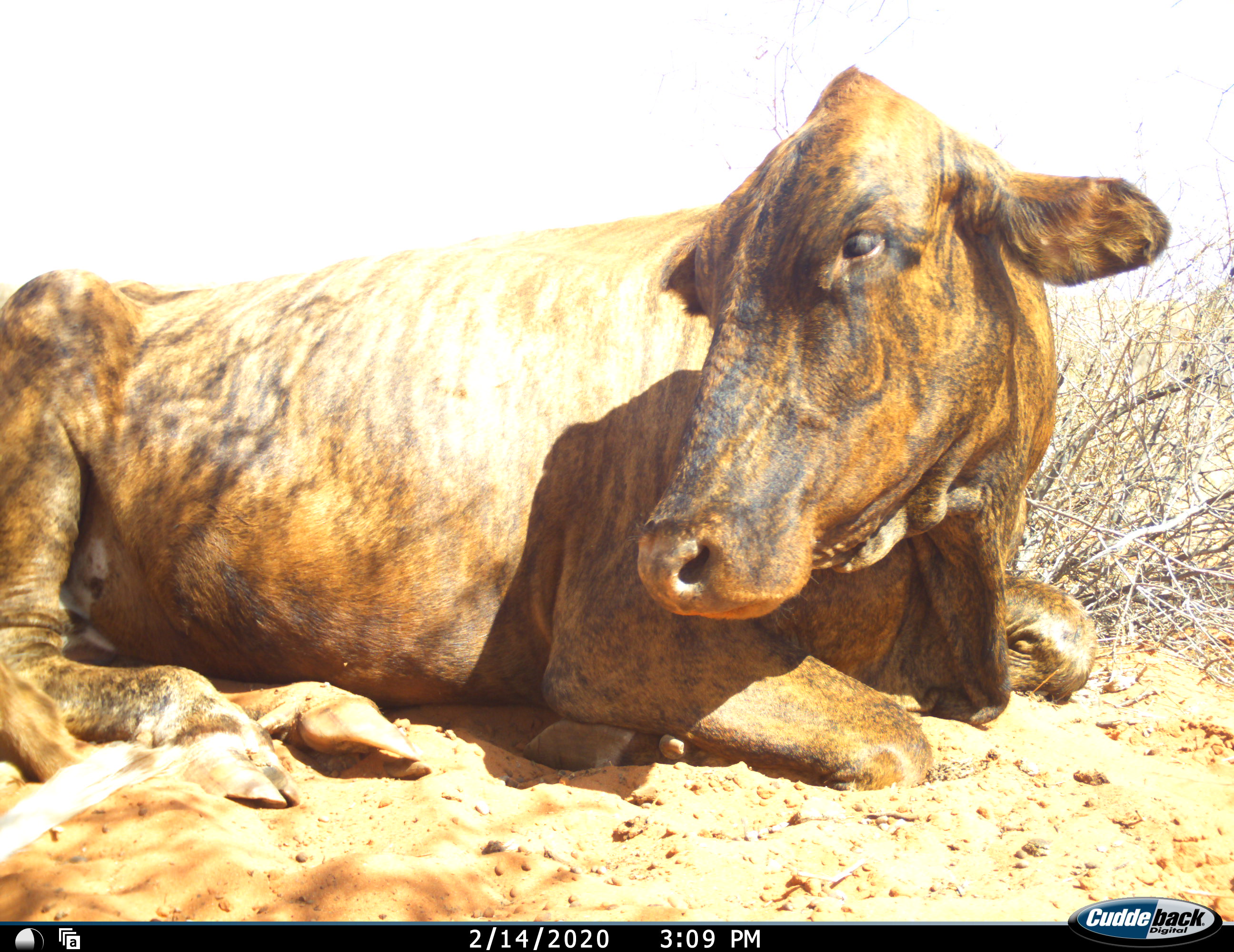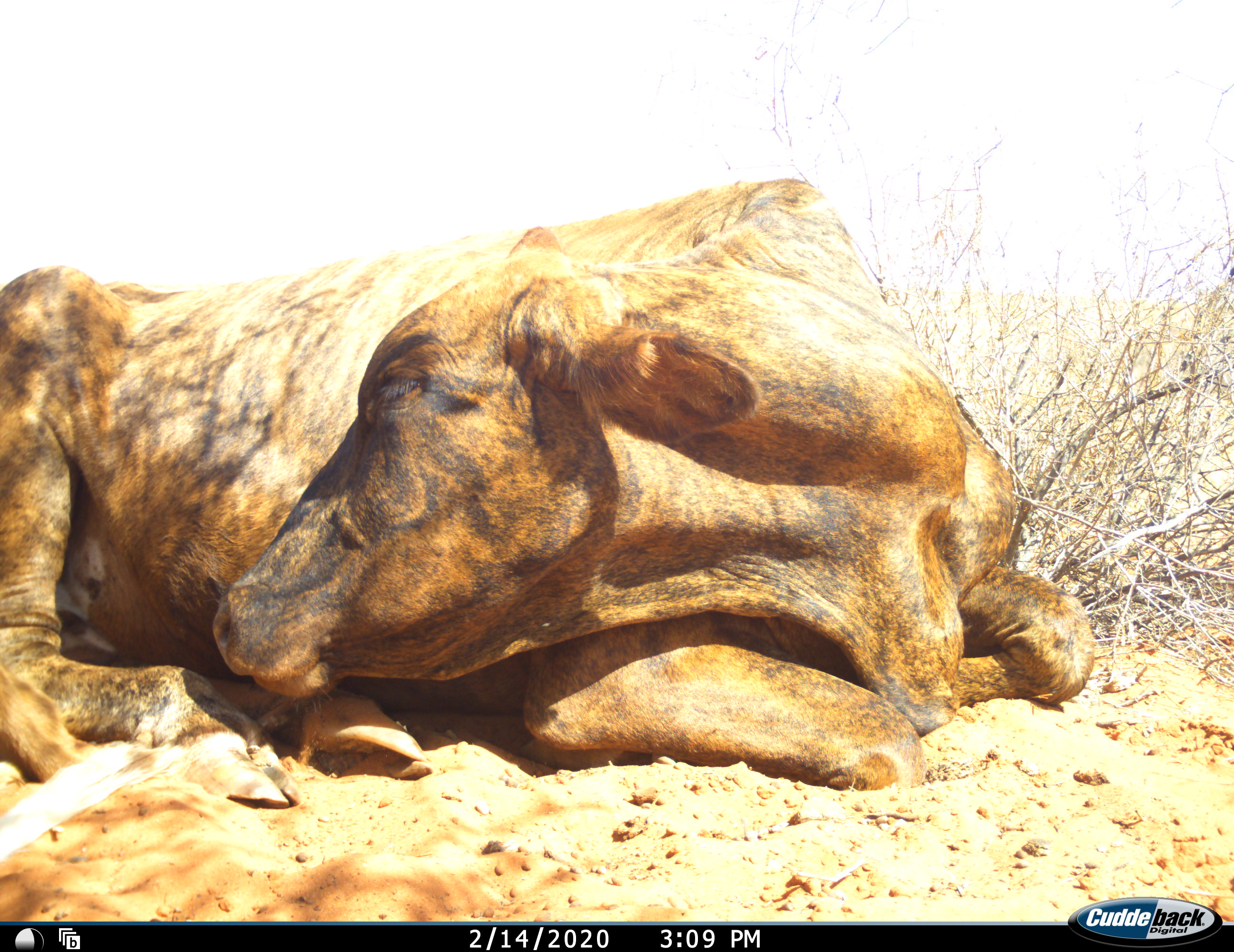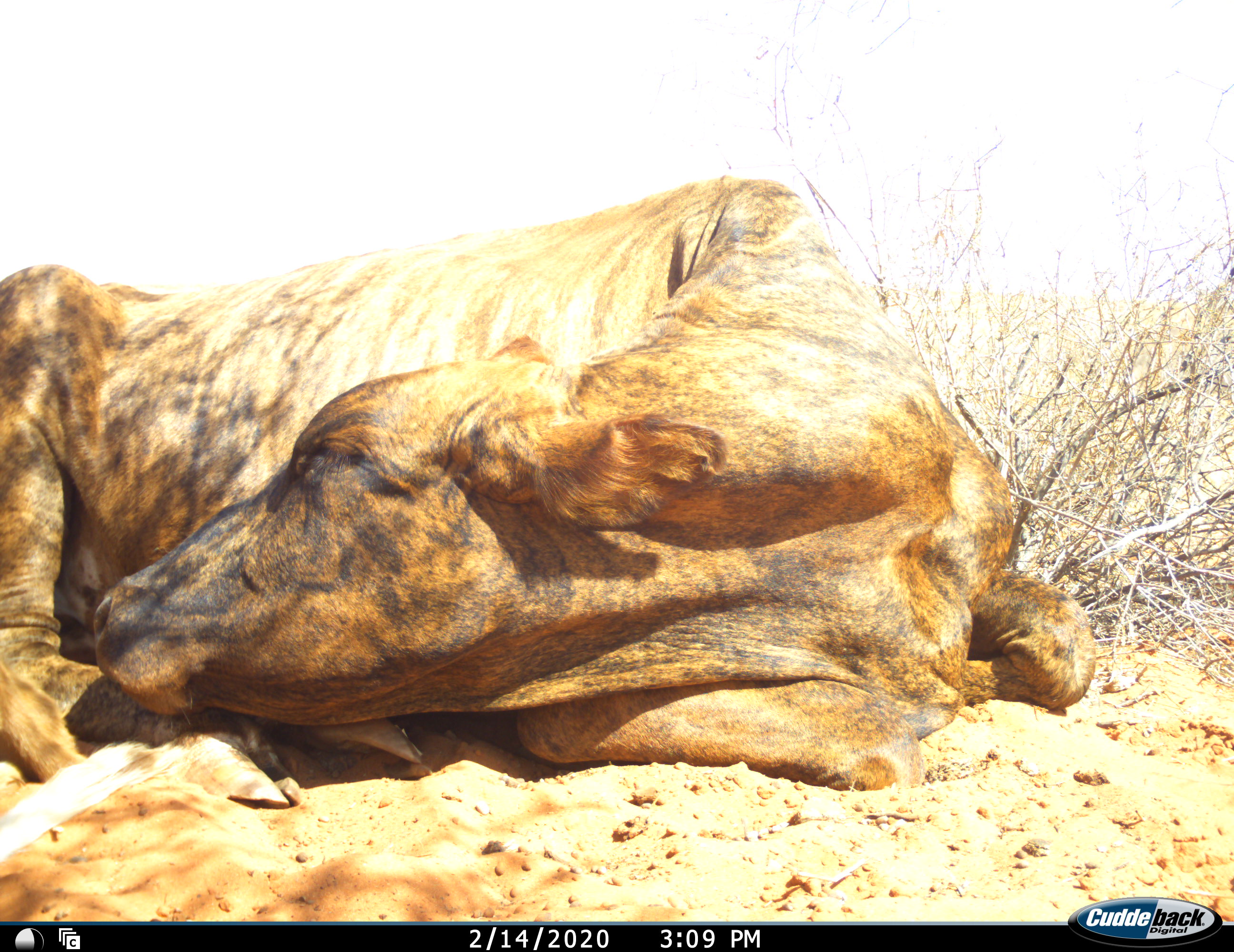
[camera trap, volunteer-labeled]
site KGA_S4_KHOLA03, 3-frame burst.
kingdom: Animalia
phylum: Chordata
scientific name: Vertebrata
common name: domestic animal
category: domesticanimal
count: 1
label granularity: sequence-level